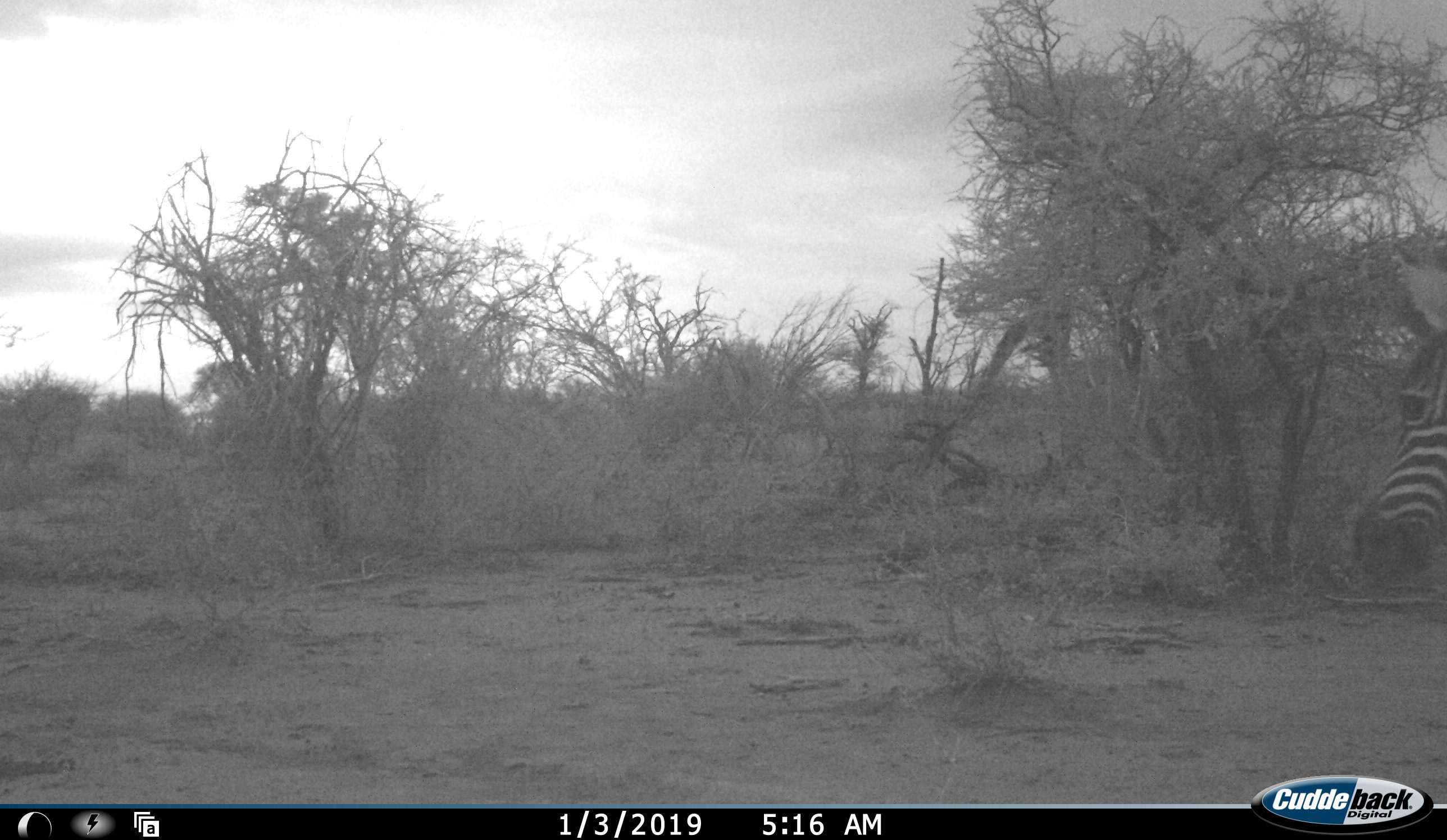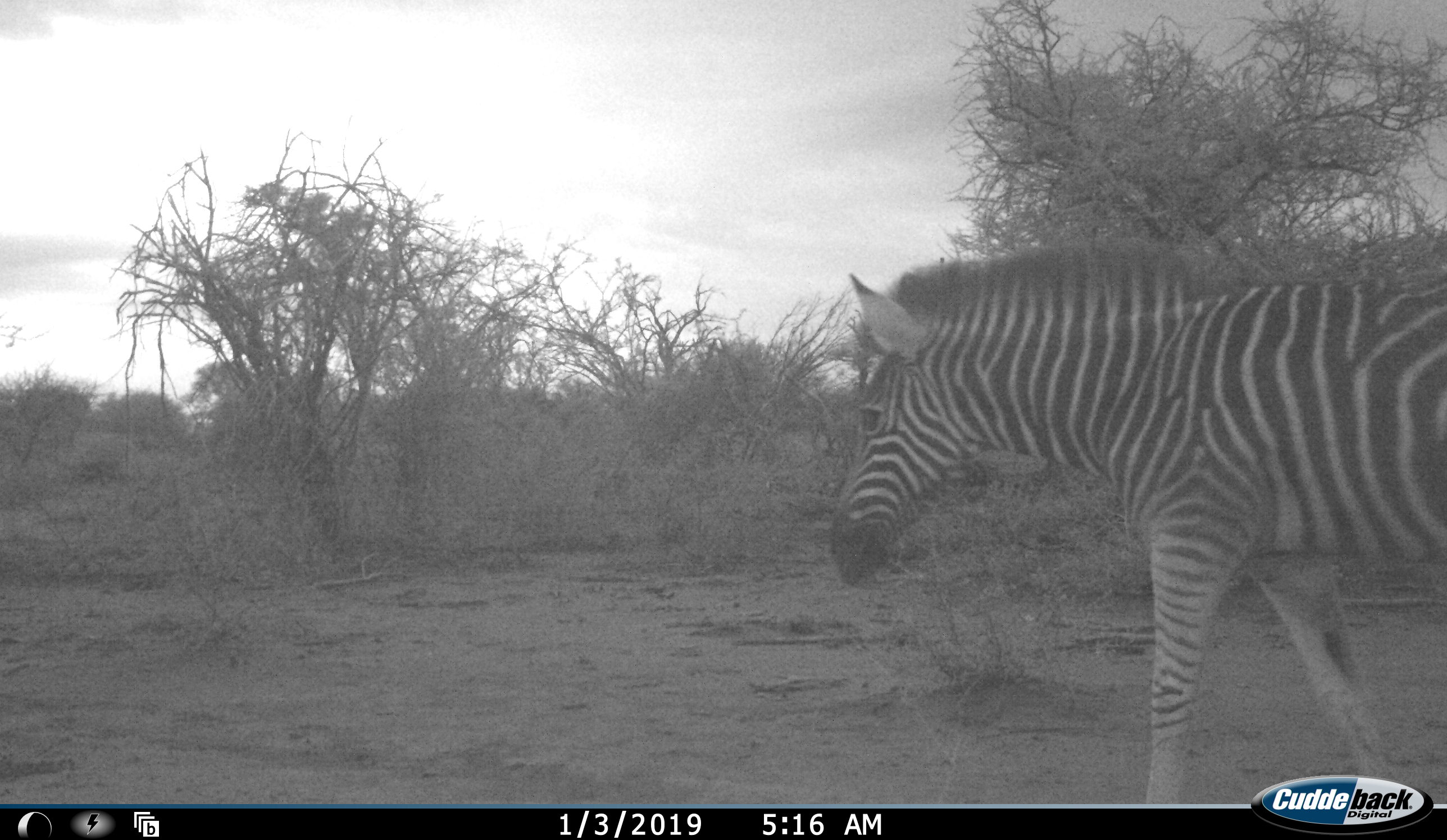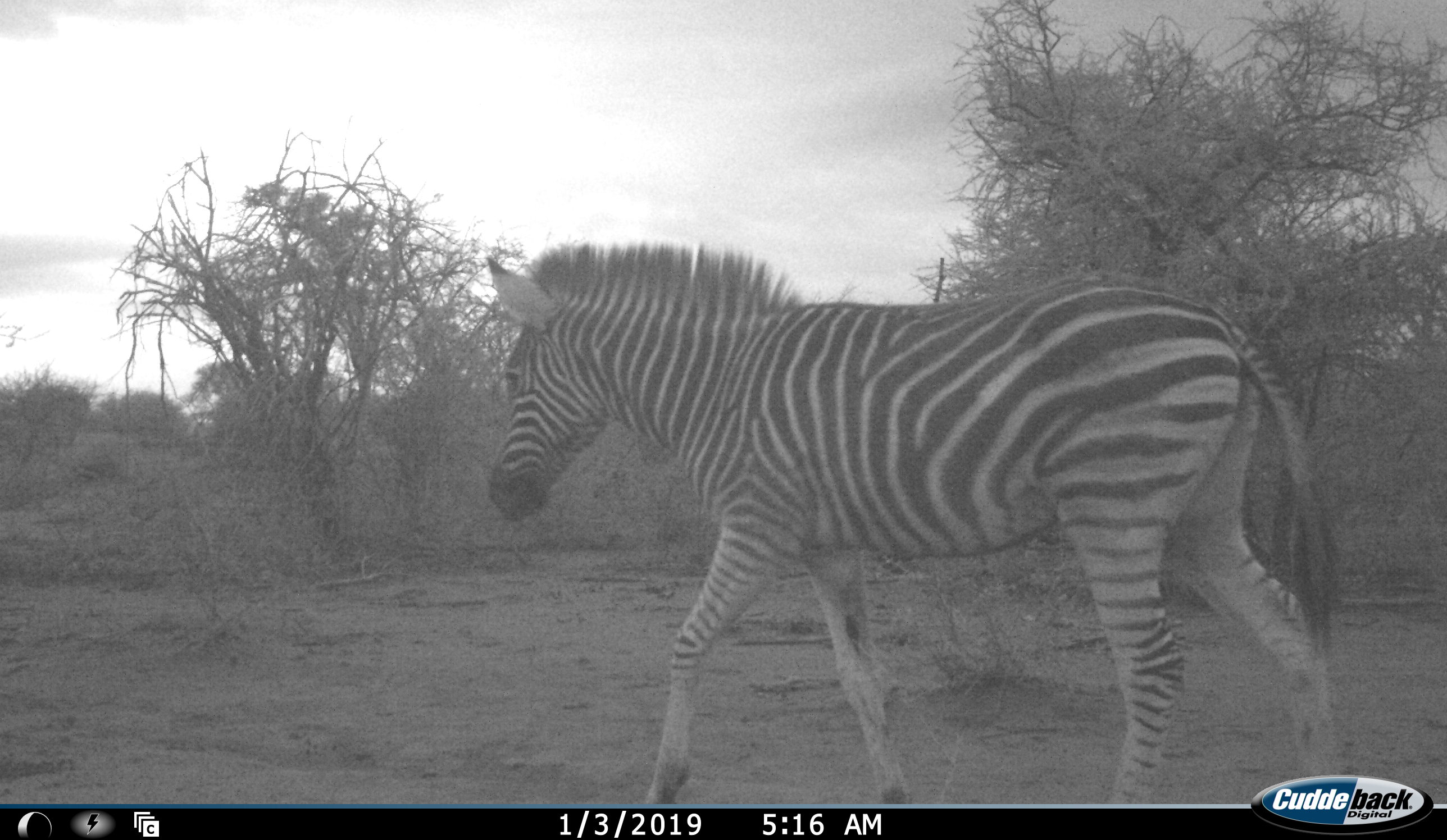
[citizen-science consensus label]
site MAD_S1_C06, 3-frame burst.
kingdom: Animalia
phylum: Chordata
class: Mammalia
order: Perissodactyla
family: Equidae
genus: Equus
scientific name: Equus quagga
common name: plains zebra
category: zebraplains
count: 1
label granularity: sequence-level